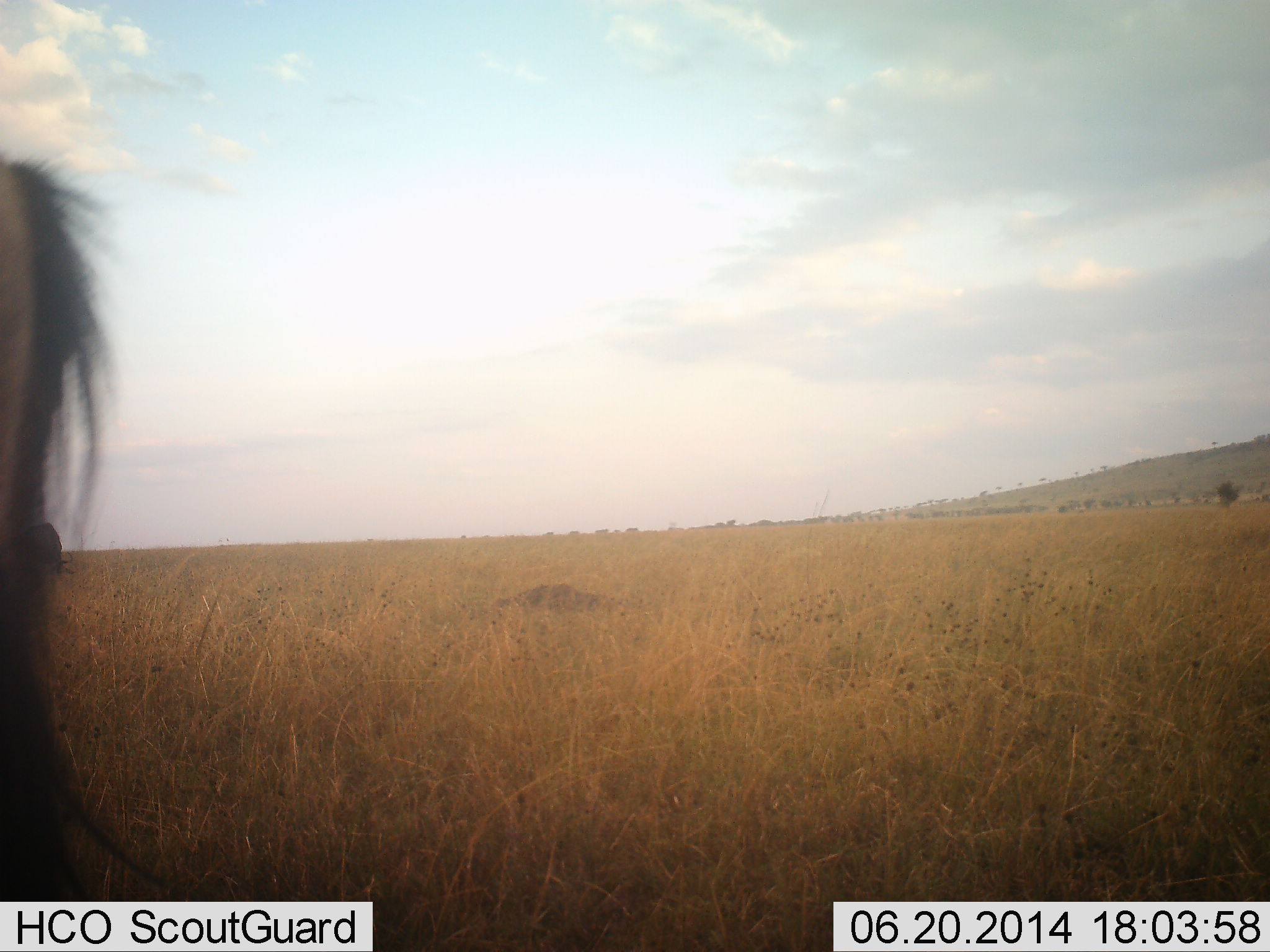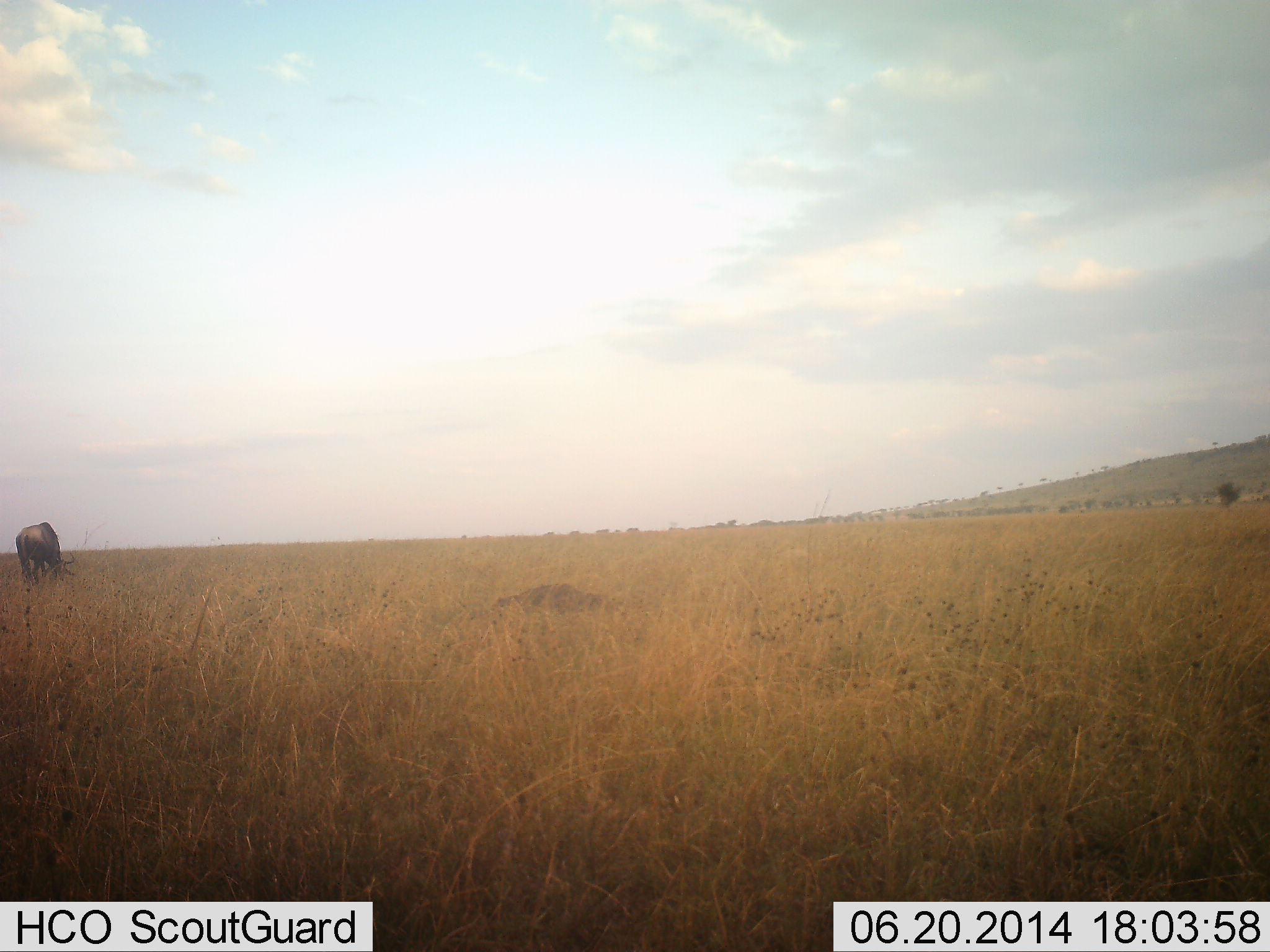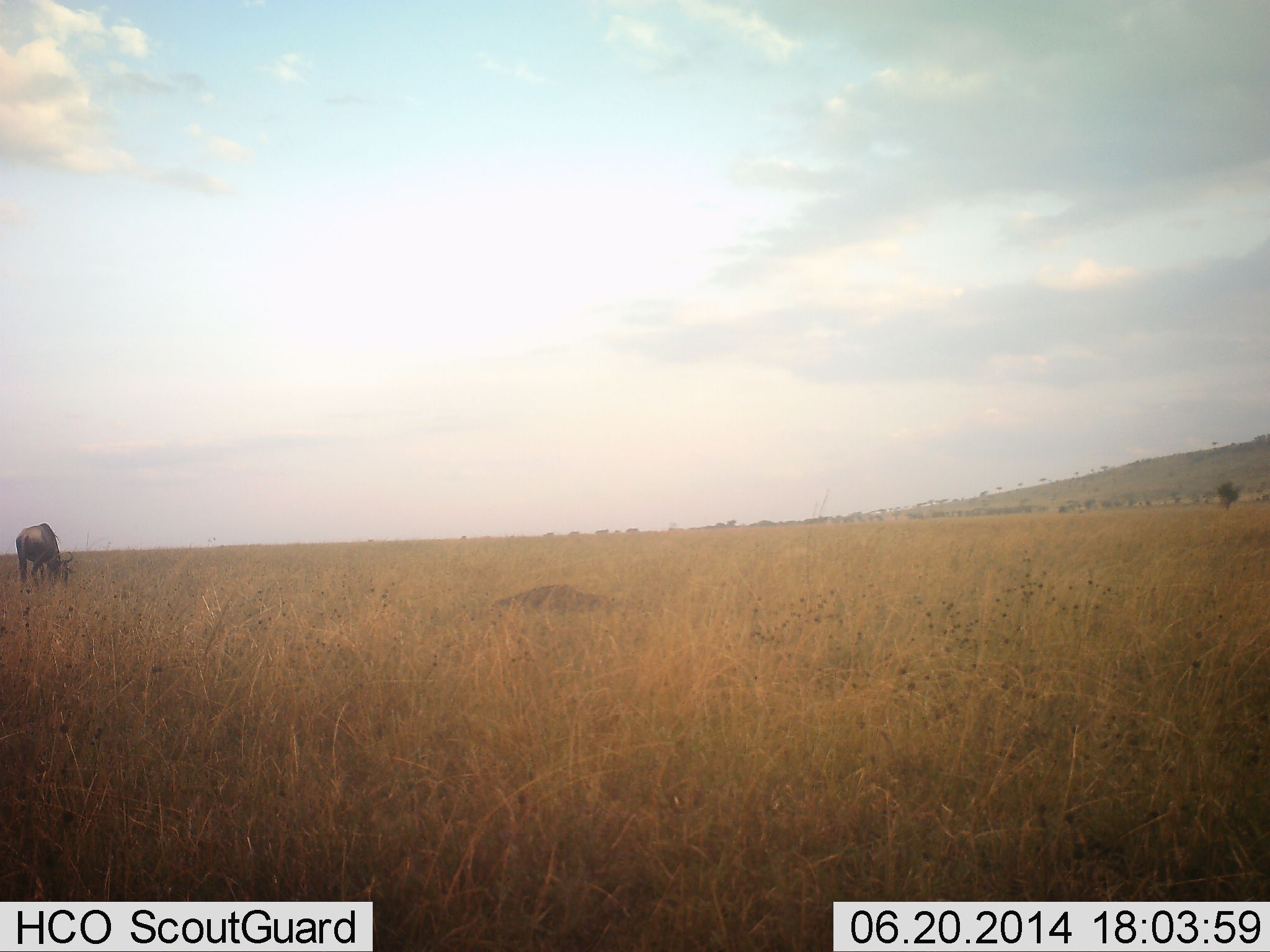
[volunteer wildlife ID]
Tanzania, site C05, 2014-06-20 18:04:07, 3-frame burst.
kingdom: Animalia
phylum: Chordata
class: Mammalia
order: Artiodactyla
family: Bovidae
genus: Connochaetes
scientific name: Connochaetes taurinus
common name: blue wildebeest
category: wildebeest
Wildebeest (blue wildebeest) (Connochaetes taurinus), count 2. Behavior (volunteer vote fractions): standing 60%, resting 0%, moving 60%, interacting 0%. Young present (vote fraction): 0%. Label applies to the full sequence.